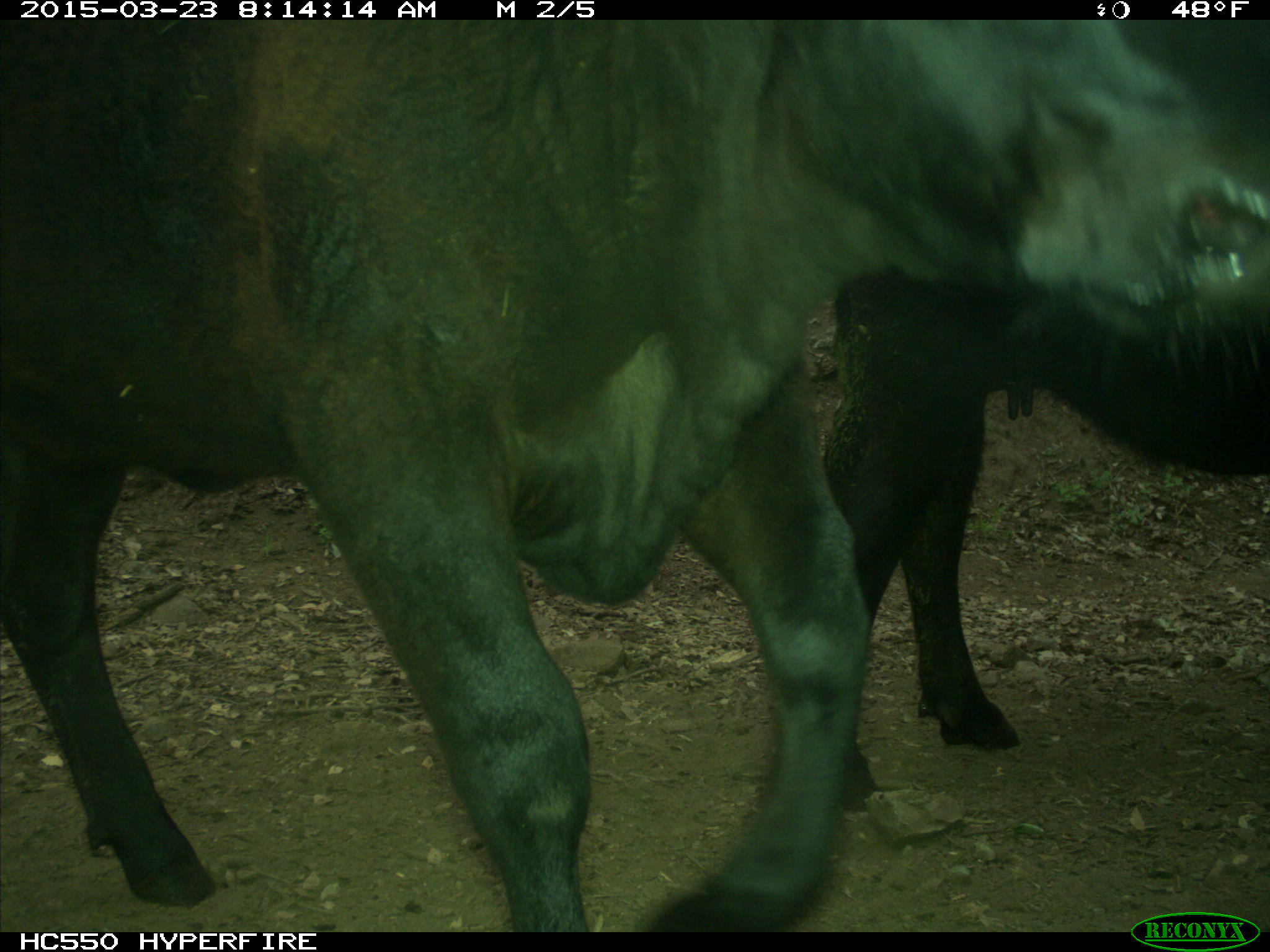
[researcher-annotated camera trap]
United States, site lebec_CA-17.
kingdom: Animalia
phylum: Chordata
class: Mammalia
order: Artiodactyla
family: Bovidae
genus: Bos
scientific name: Bos taurus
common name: domestic cow